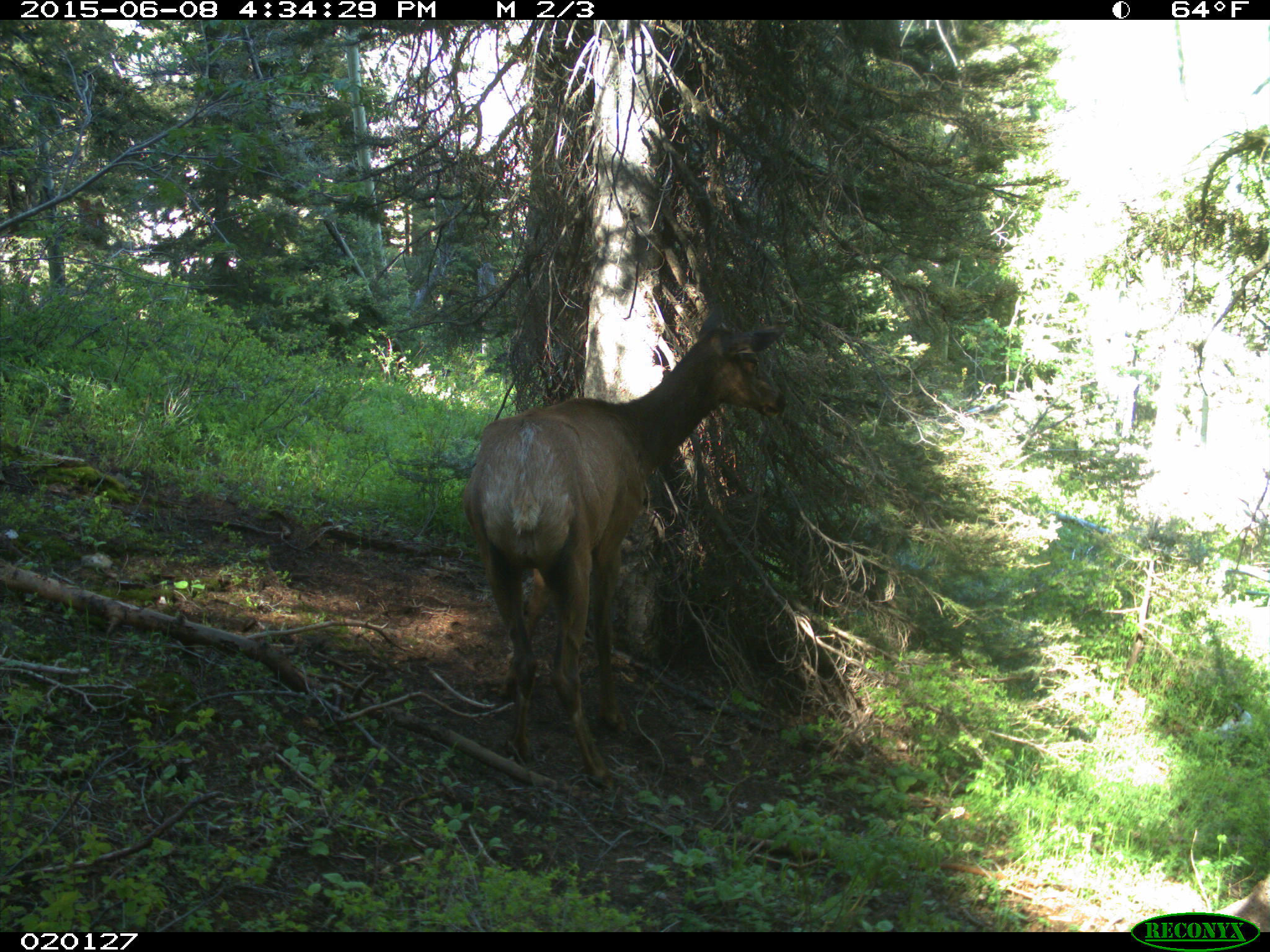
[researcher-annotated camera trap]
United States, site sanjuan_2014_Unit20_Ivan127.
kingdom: Animalia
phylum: Chordata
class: Mammalia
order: Artiodactyla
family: Cervidae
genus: Cervus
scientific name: Cervus elaphus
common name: red deer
Cervus elaphus (red deer).